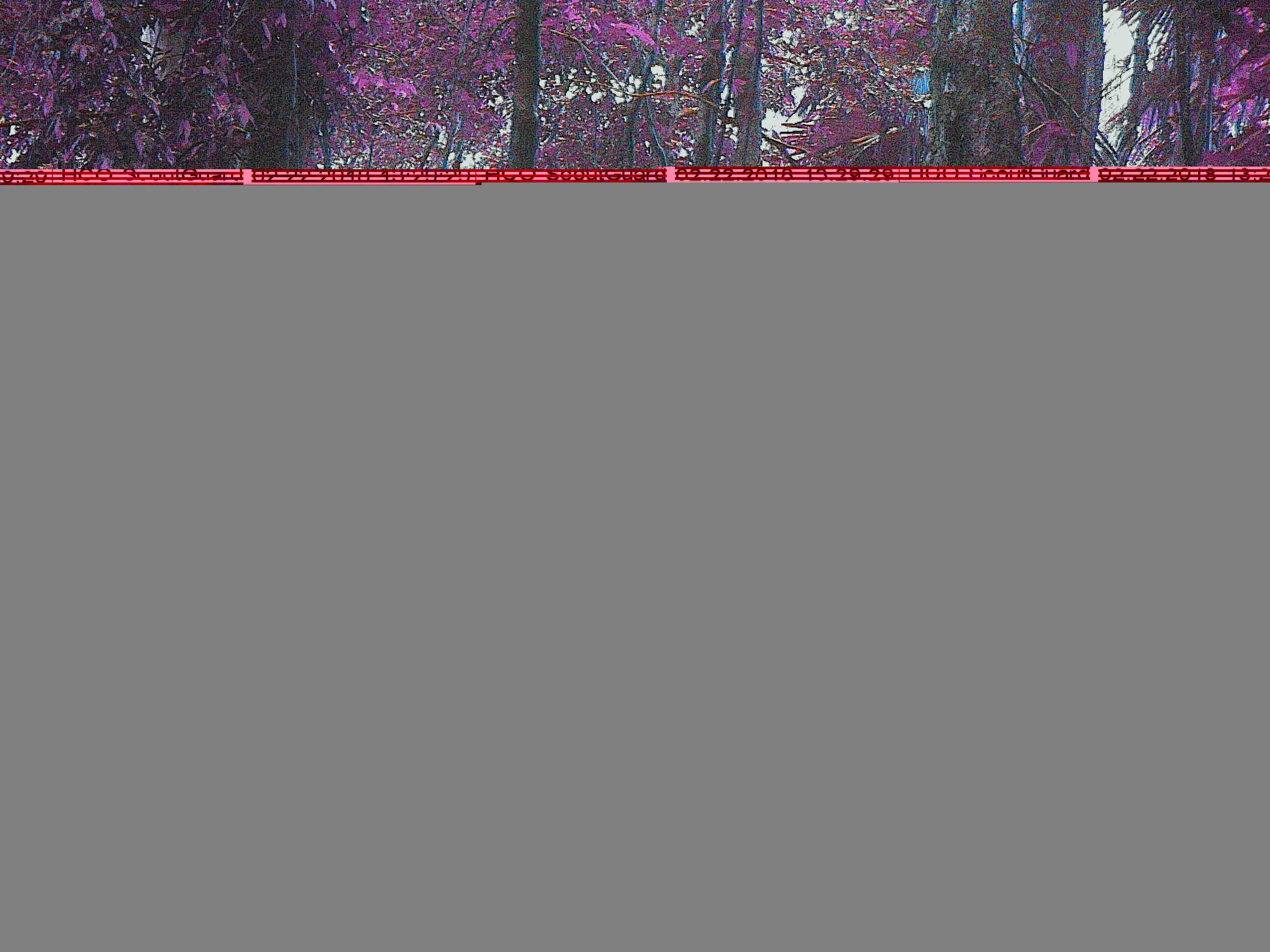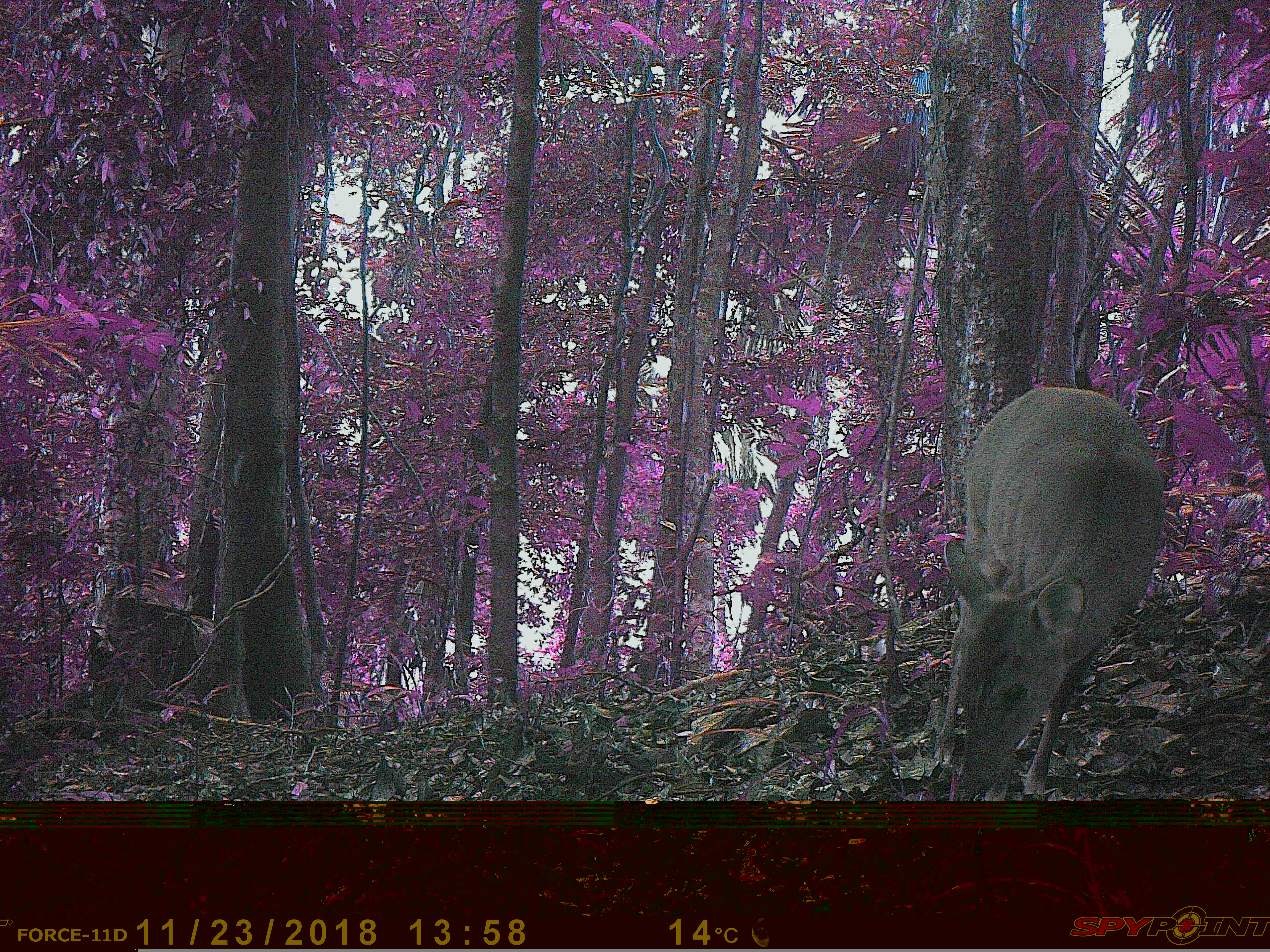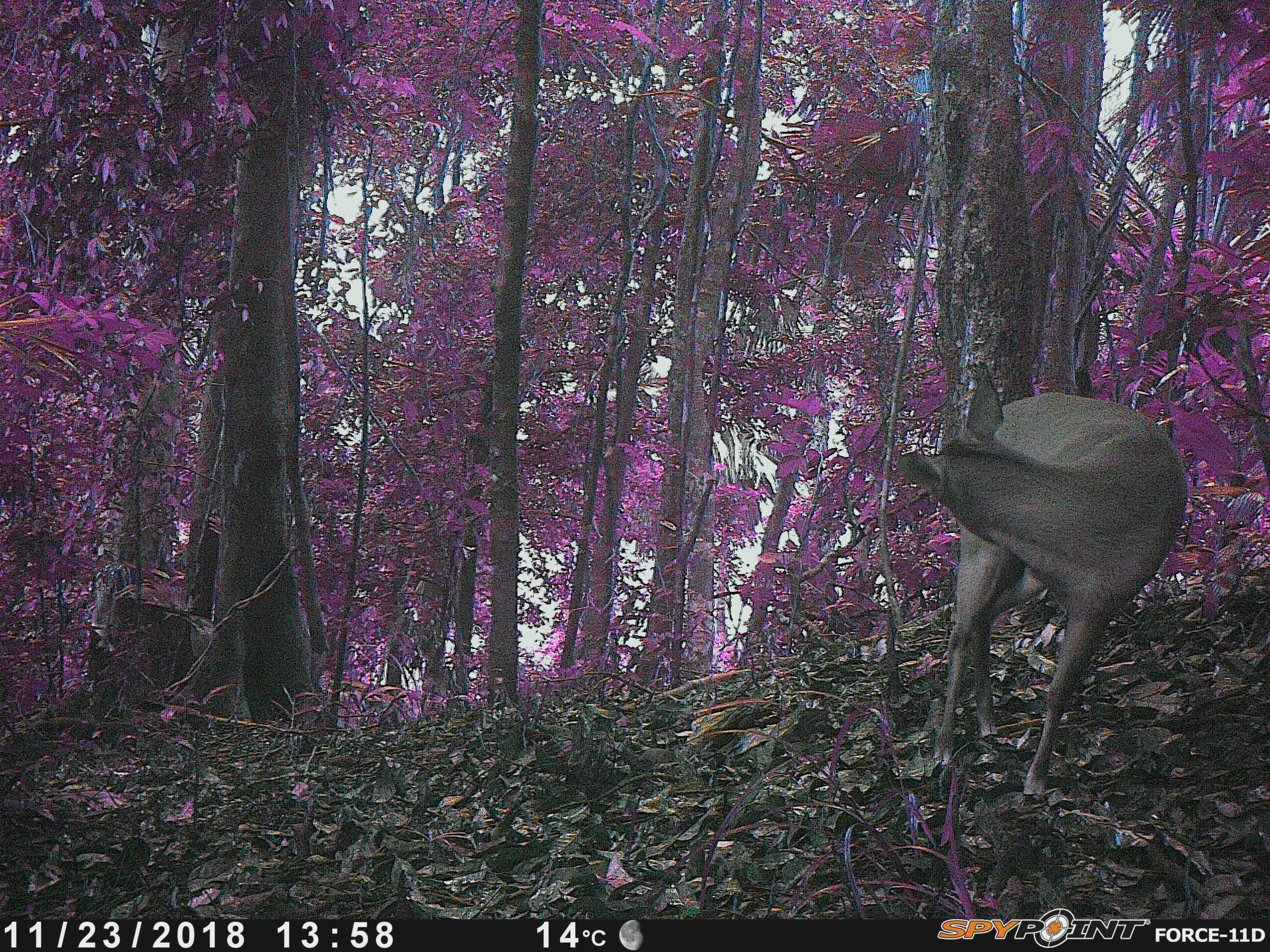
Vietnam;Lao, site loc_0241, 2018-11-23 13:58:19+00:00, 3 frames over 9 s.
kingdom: Animalia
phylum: Chordata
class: Mammalia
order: Artiodactyla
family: Cervidae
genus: Muntiacus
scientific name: Muntiacus vuquangensis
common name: large-antlered muntjac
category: large antlered muntjac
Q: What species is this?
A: Large antlered muntjac (large-antlered muntjac) (Muntiacus vuquangensis).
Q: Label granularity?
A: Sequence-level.